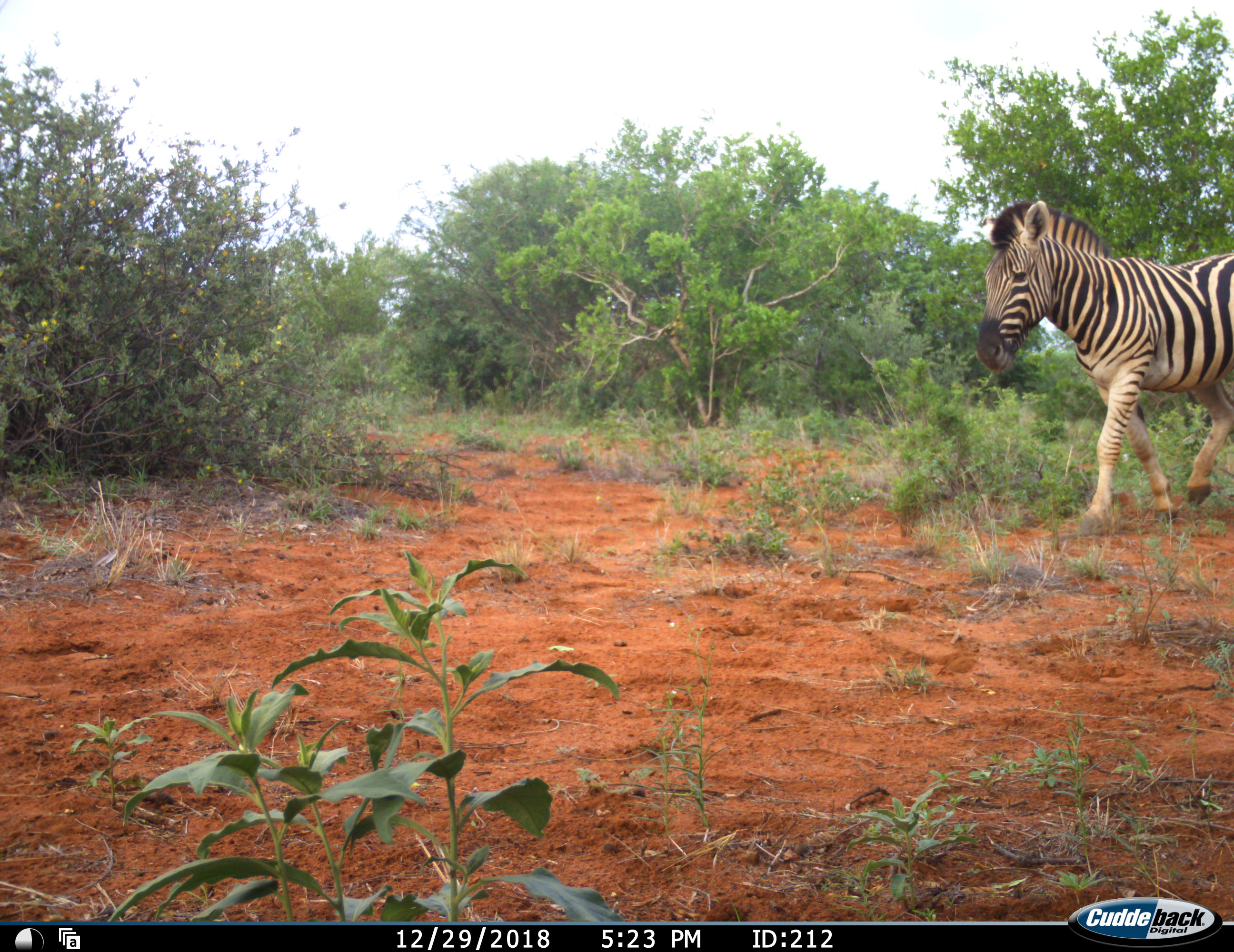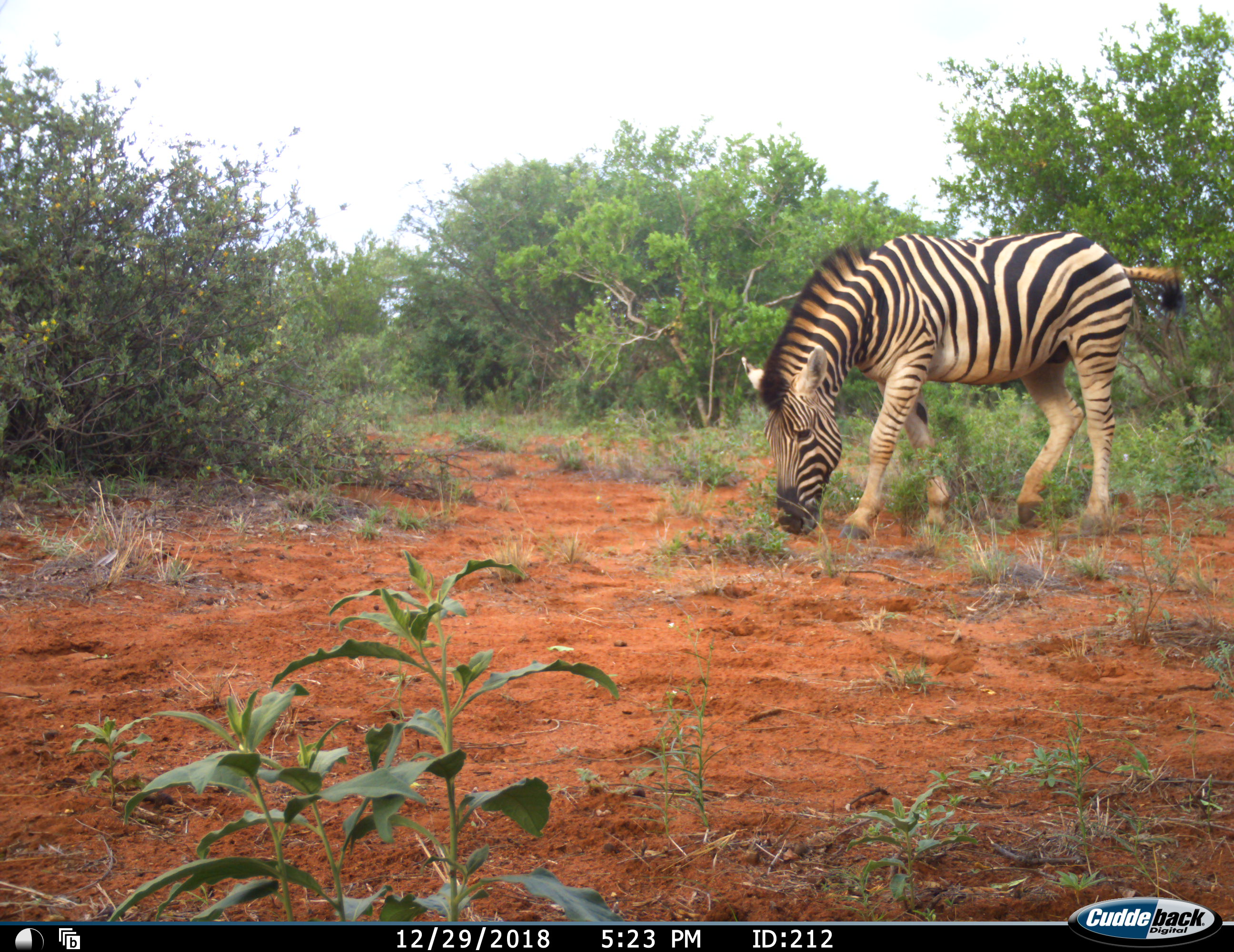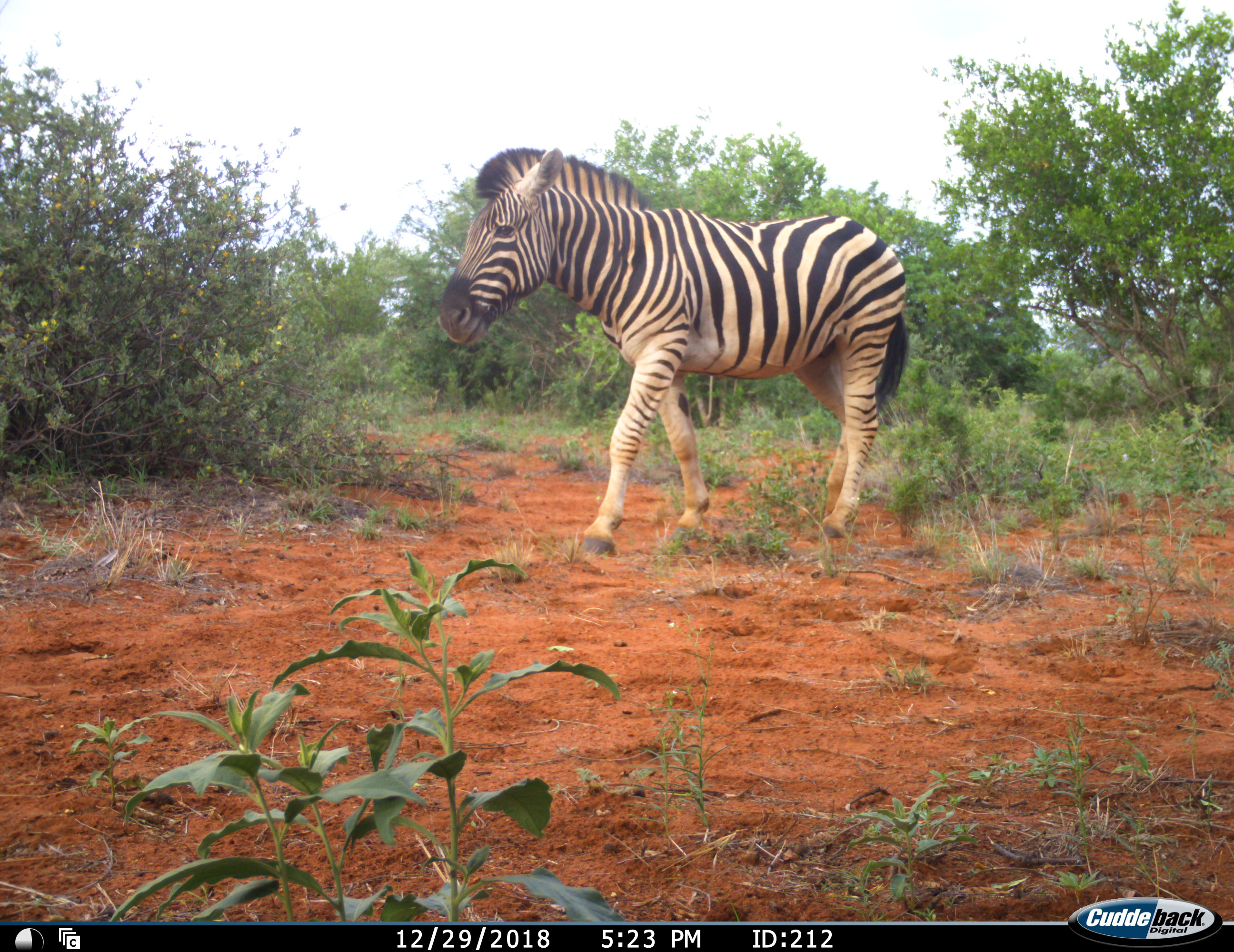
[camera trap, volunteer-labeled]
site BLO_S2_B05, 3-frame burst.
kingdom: Animalia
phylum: Chordata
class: Mammalia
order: Perissodactyla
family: Equidae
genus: Equus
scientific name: Equus quagga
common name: plains zebra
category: zebraplains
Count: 1.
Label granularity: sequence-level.